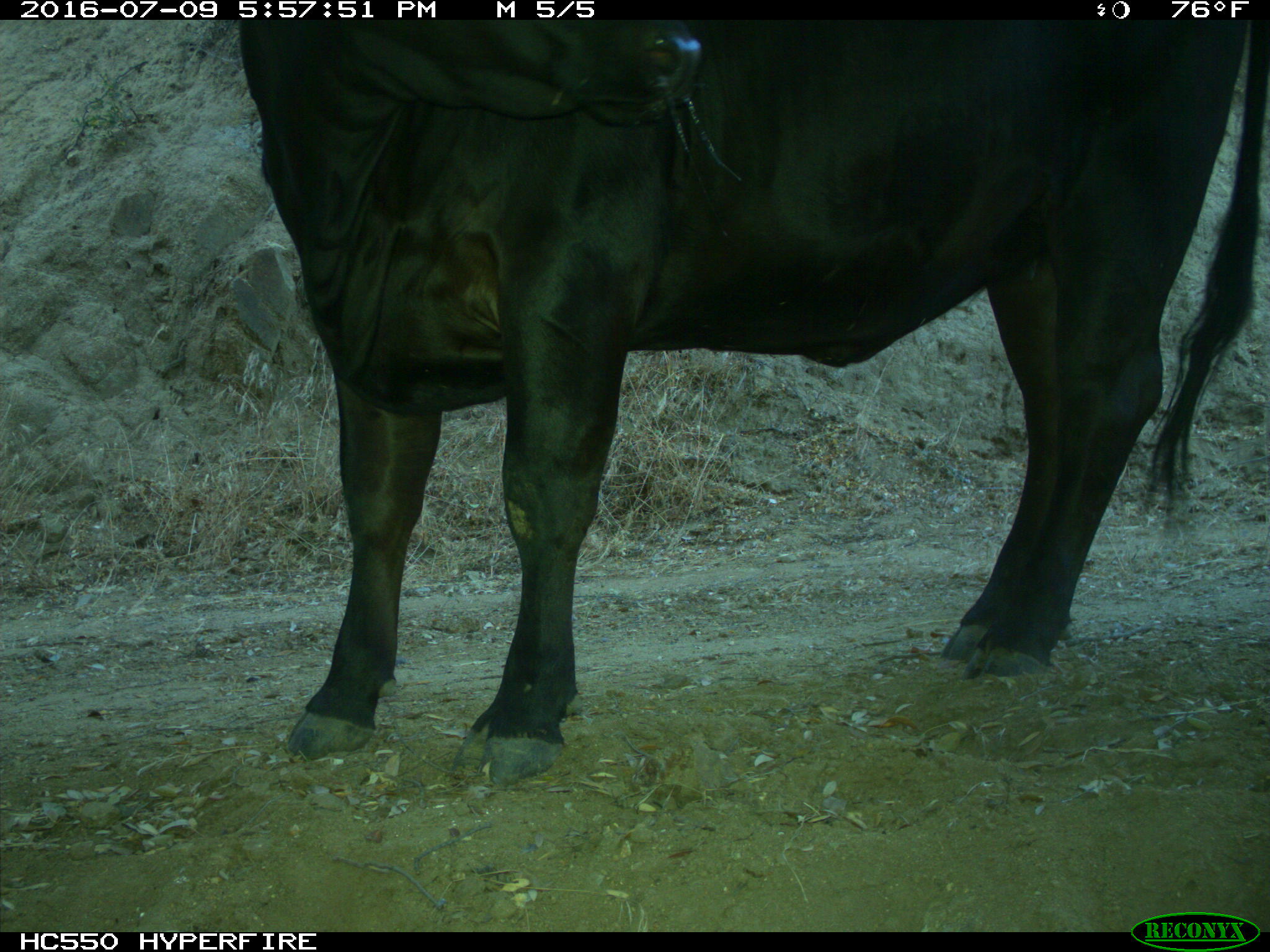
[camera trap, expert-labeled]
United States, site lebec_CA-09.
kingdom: Animalia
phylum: Chordata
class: Mammalia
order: Artiodactyla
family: Bovidae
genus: Bos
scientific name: Bos taurus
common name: domestic cow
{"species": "Bos taurus (domestic cow)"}